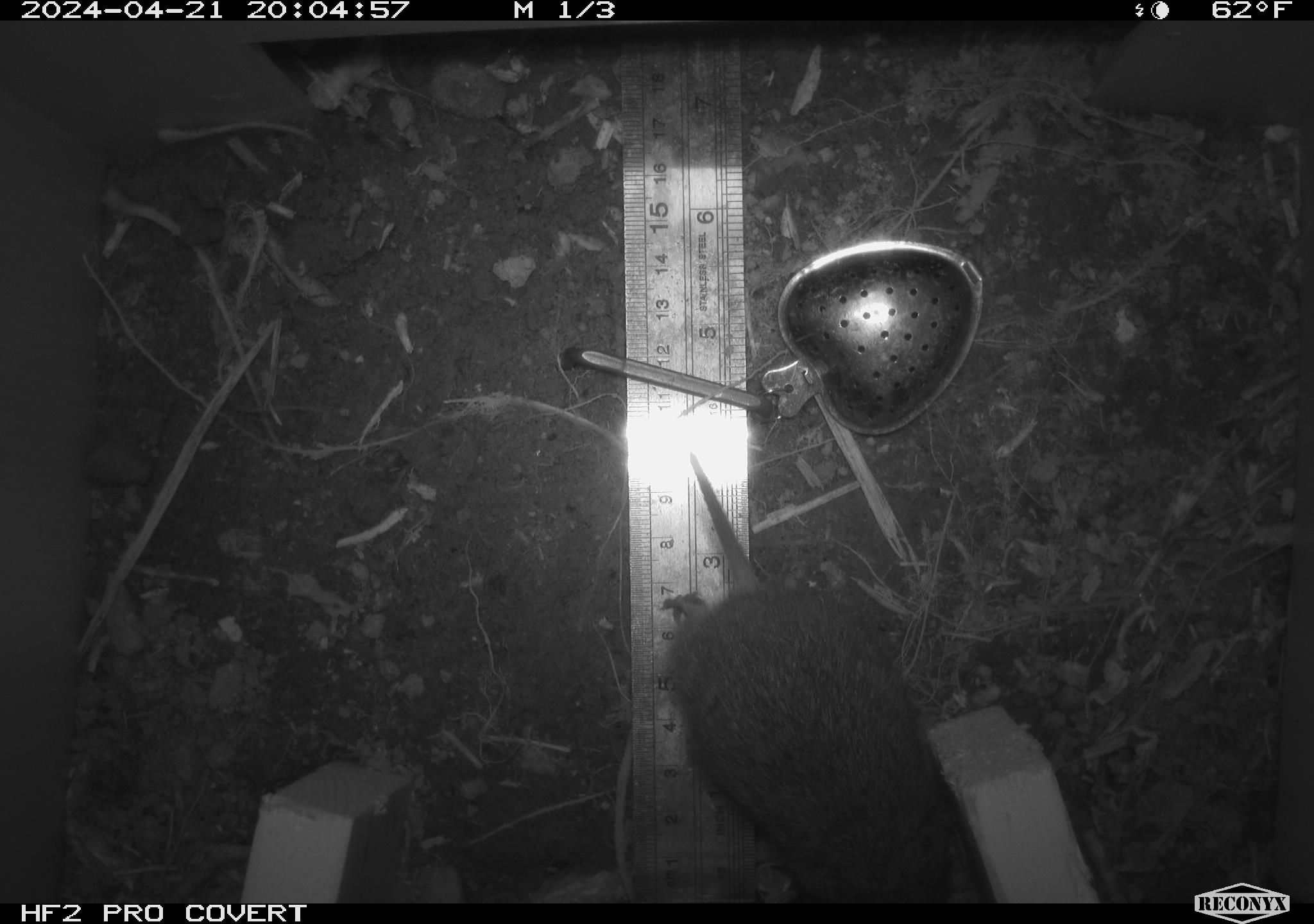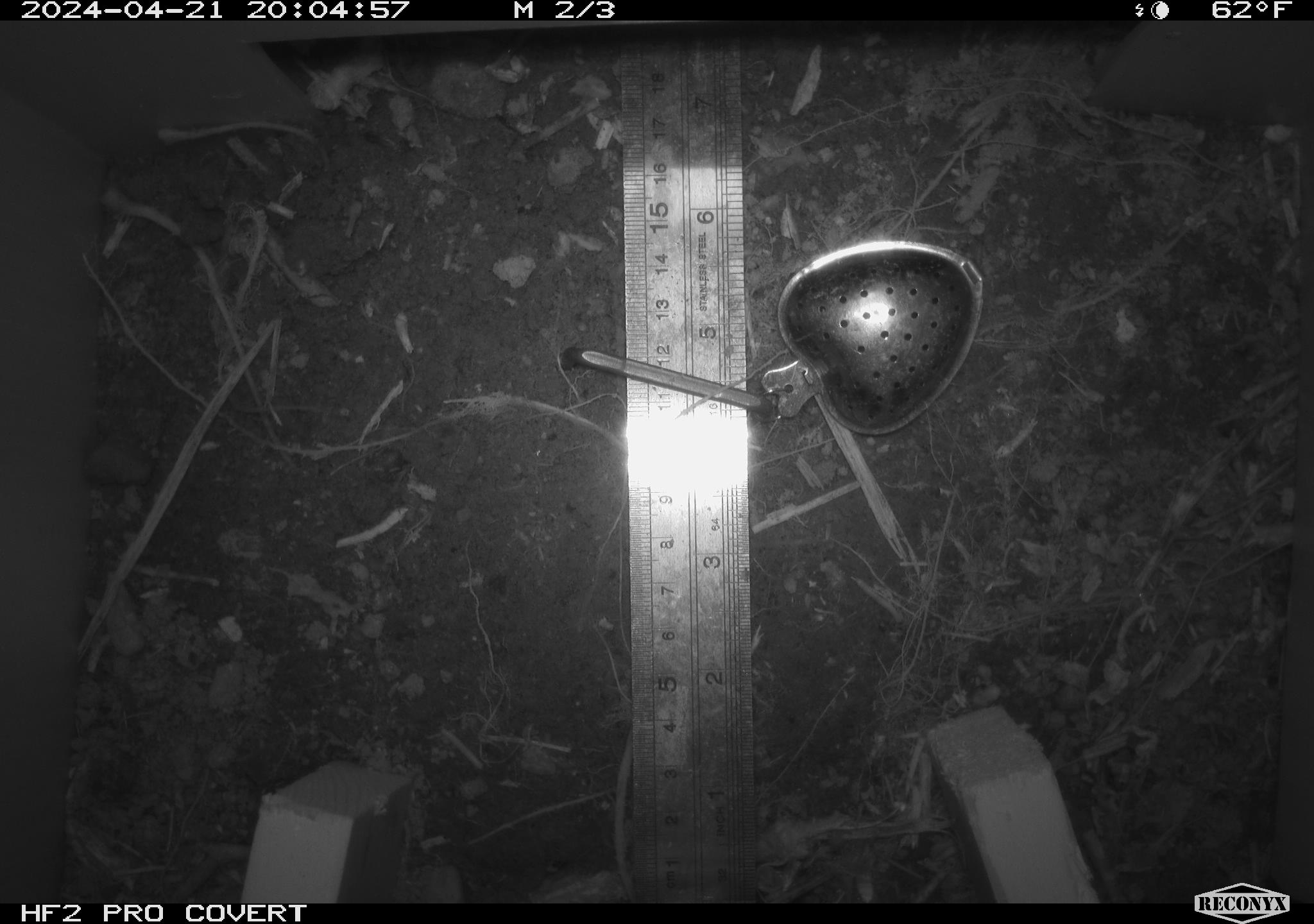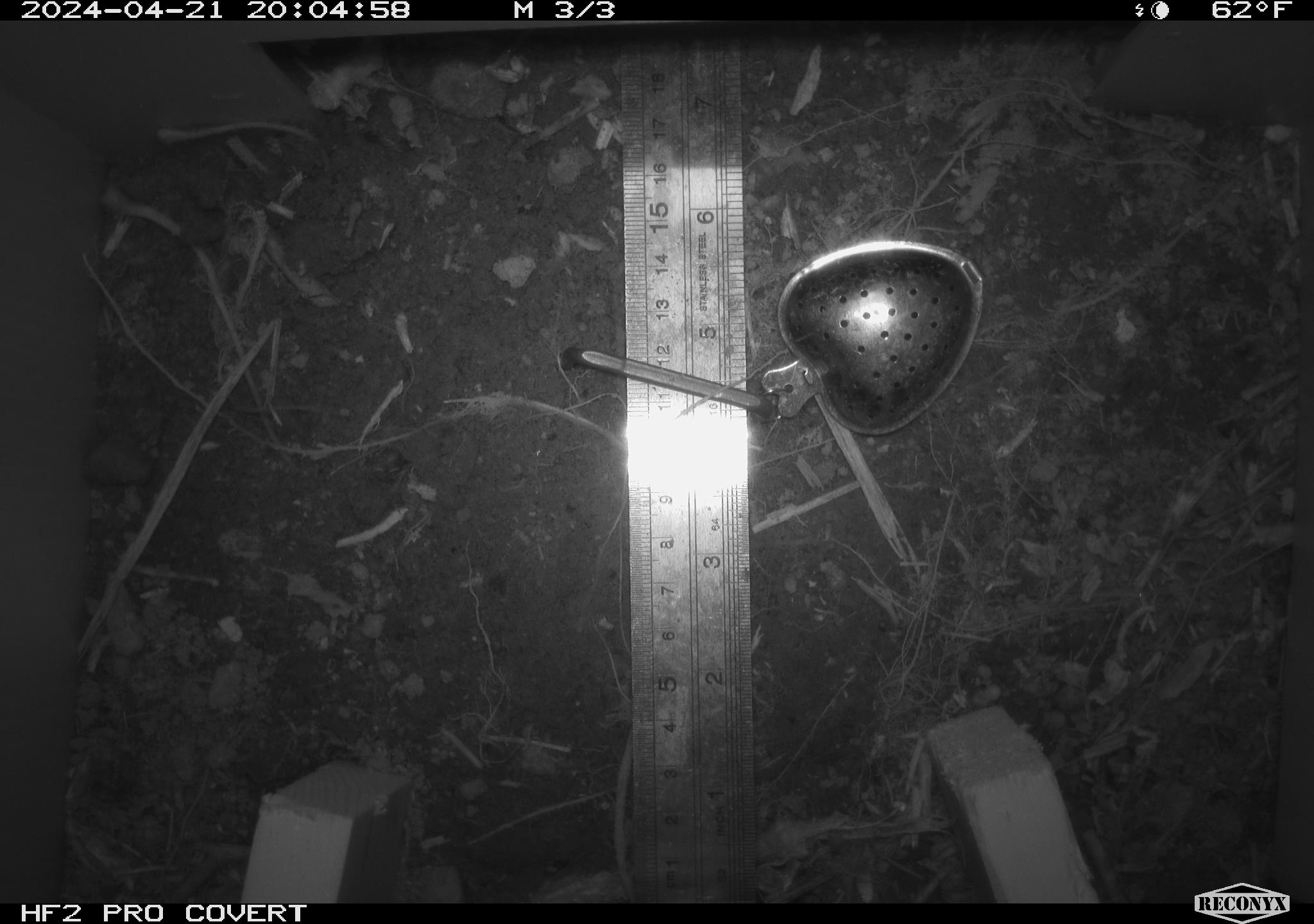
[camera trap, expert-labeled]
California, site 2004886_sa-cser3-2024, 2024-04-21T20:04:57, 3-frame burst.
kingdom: Animalia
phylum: Chordata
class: Mammalia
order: Rodentia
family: Cricetidae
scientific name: Cricetidae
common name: hamsters, voles, lemmings, and allies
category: cricetidae family